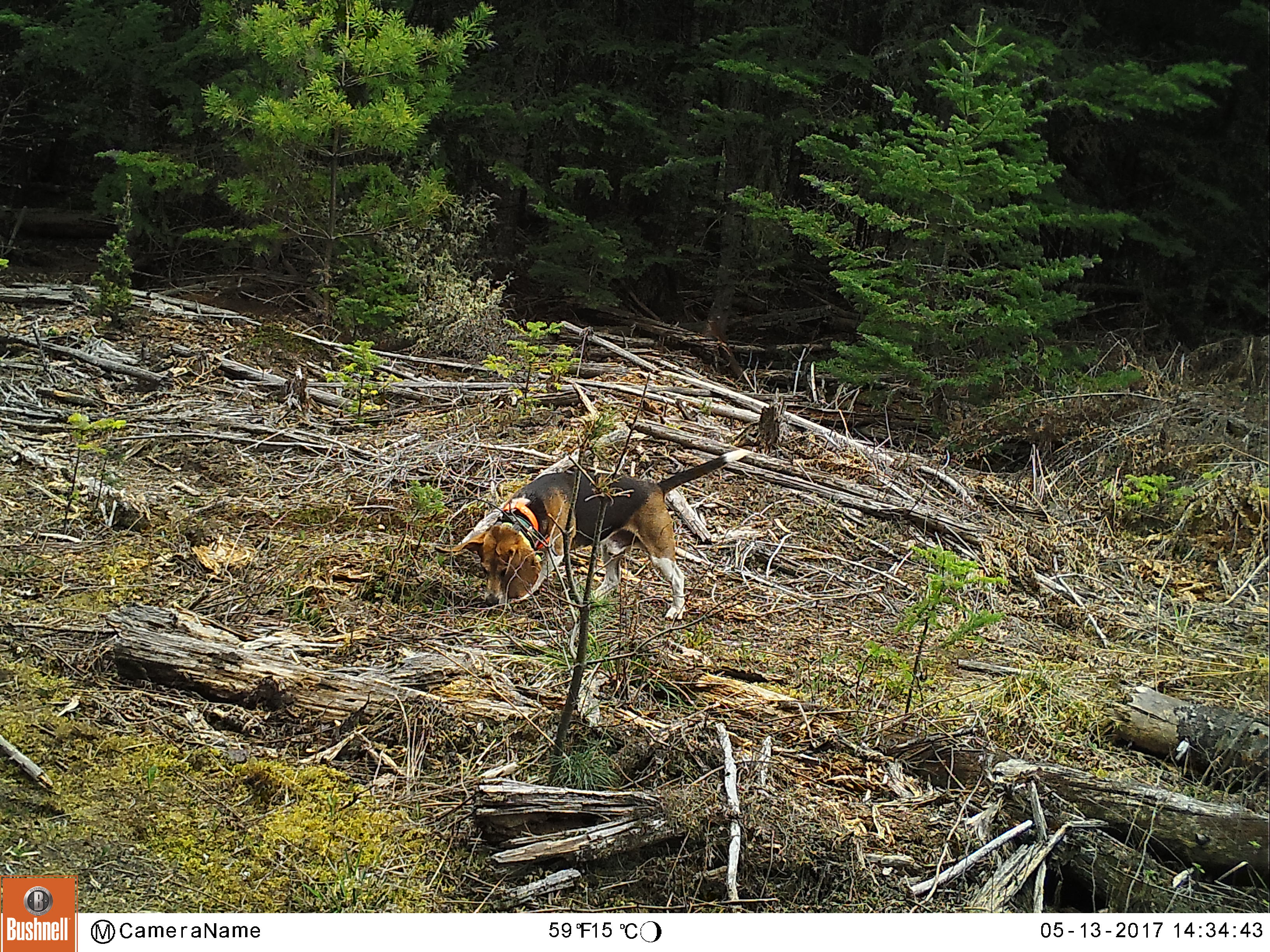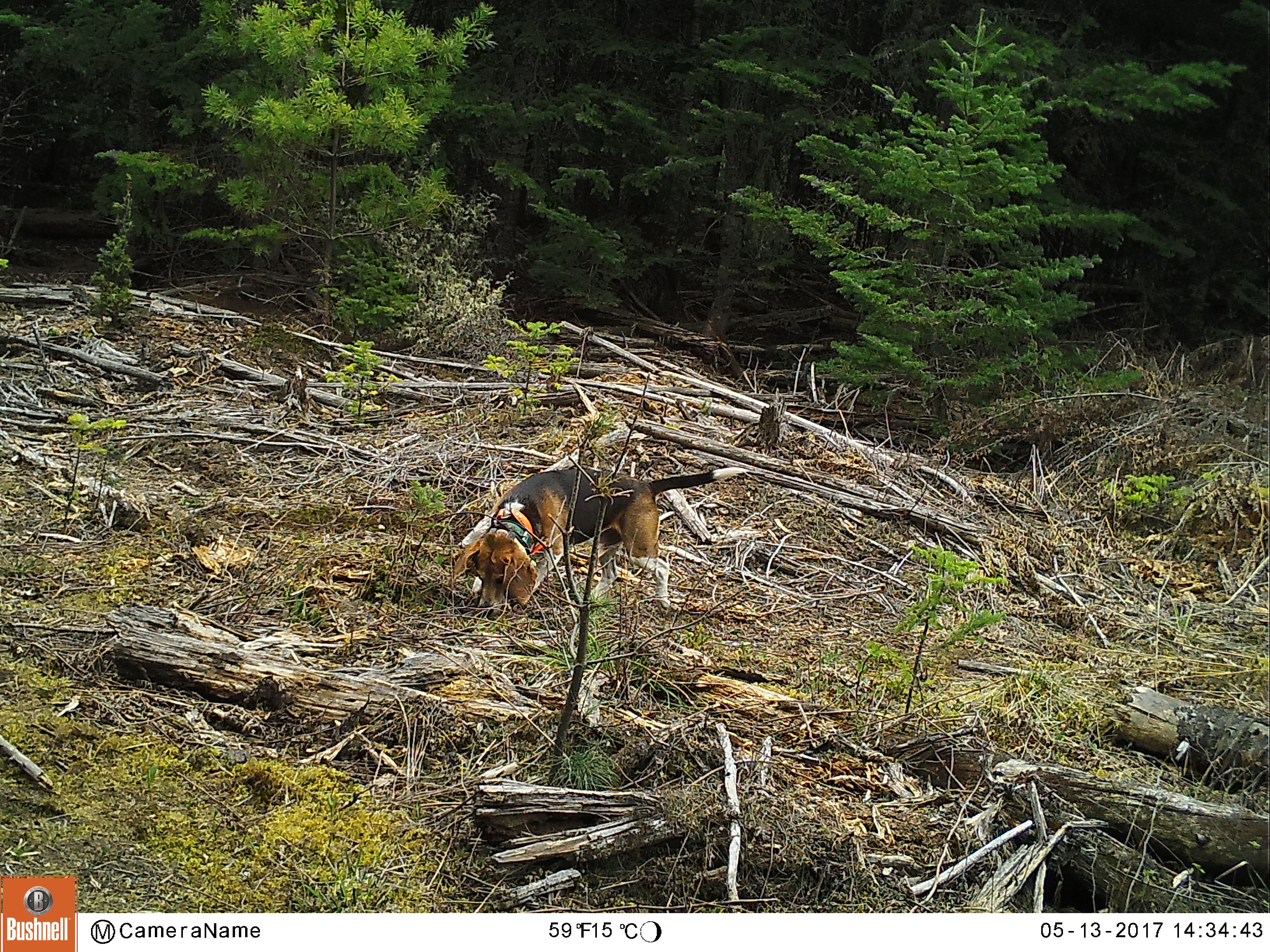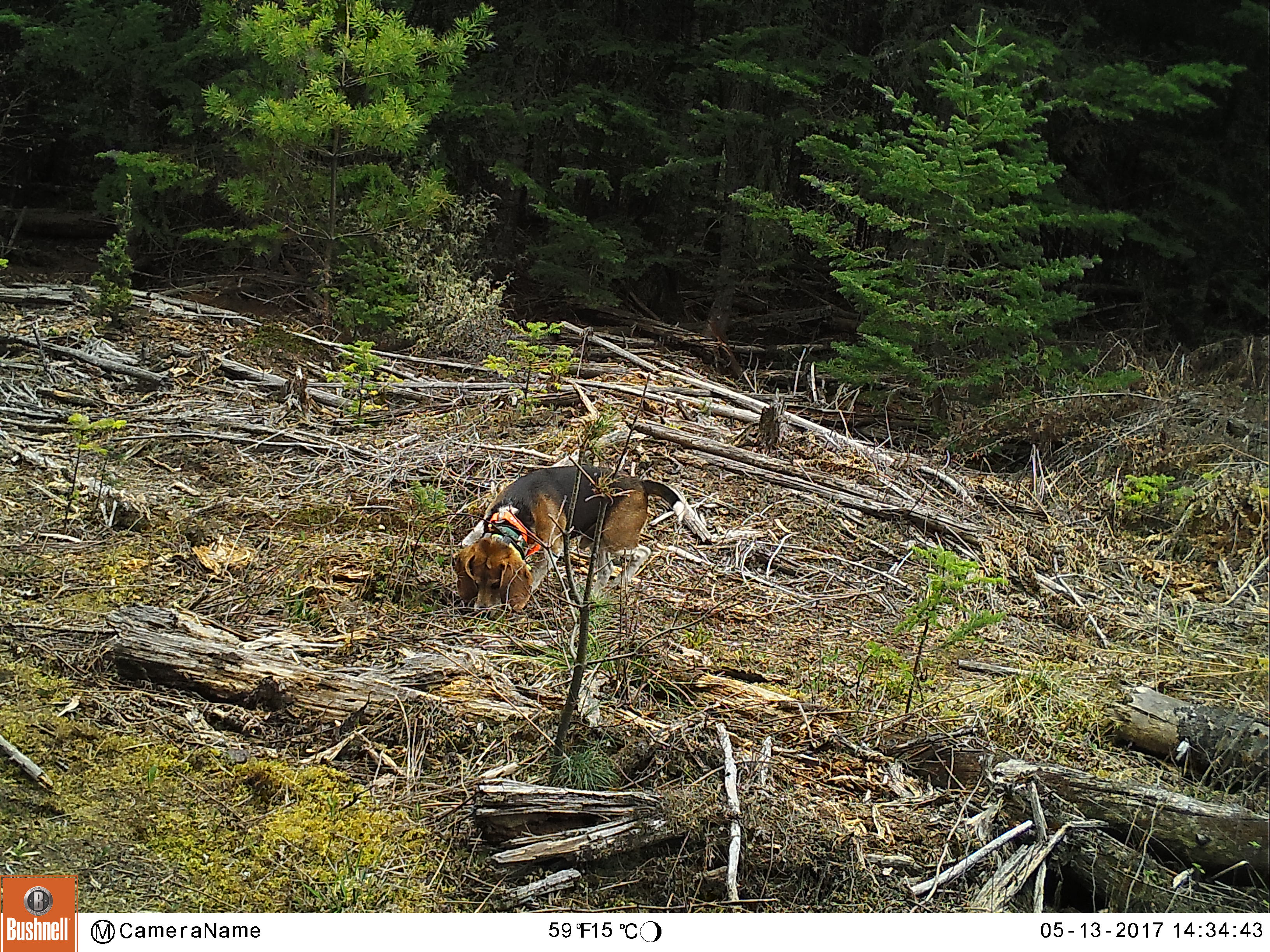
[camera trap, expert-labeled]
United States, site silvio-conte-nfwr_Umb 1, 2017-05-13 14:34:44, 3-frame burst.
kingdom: Animalia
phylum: Chordata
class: Mammalia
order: Carnivora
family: Canidae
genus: Canis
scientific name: Canis familiaris familiaris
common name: domestic dog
Domestic dog (Canis familiaris familiaris).